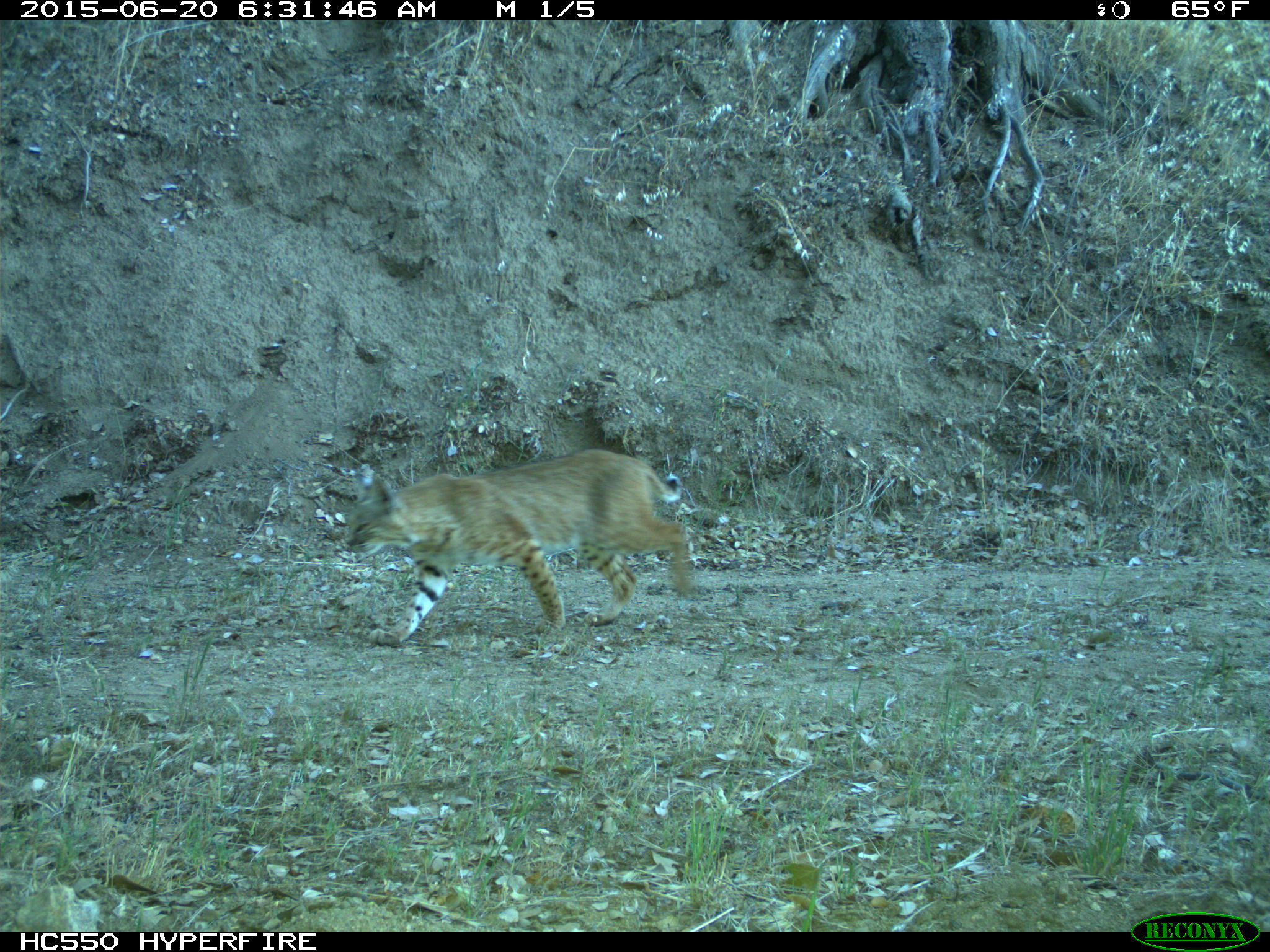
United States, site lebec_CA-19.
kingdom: Animalia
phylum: Chordata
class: Mammalia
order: Carnivora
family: Felidae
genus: Lynx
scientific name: Lynx rufus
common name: bobcat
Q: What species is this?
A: Lynx rufus (bobcat).